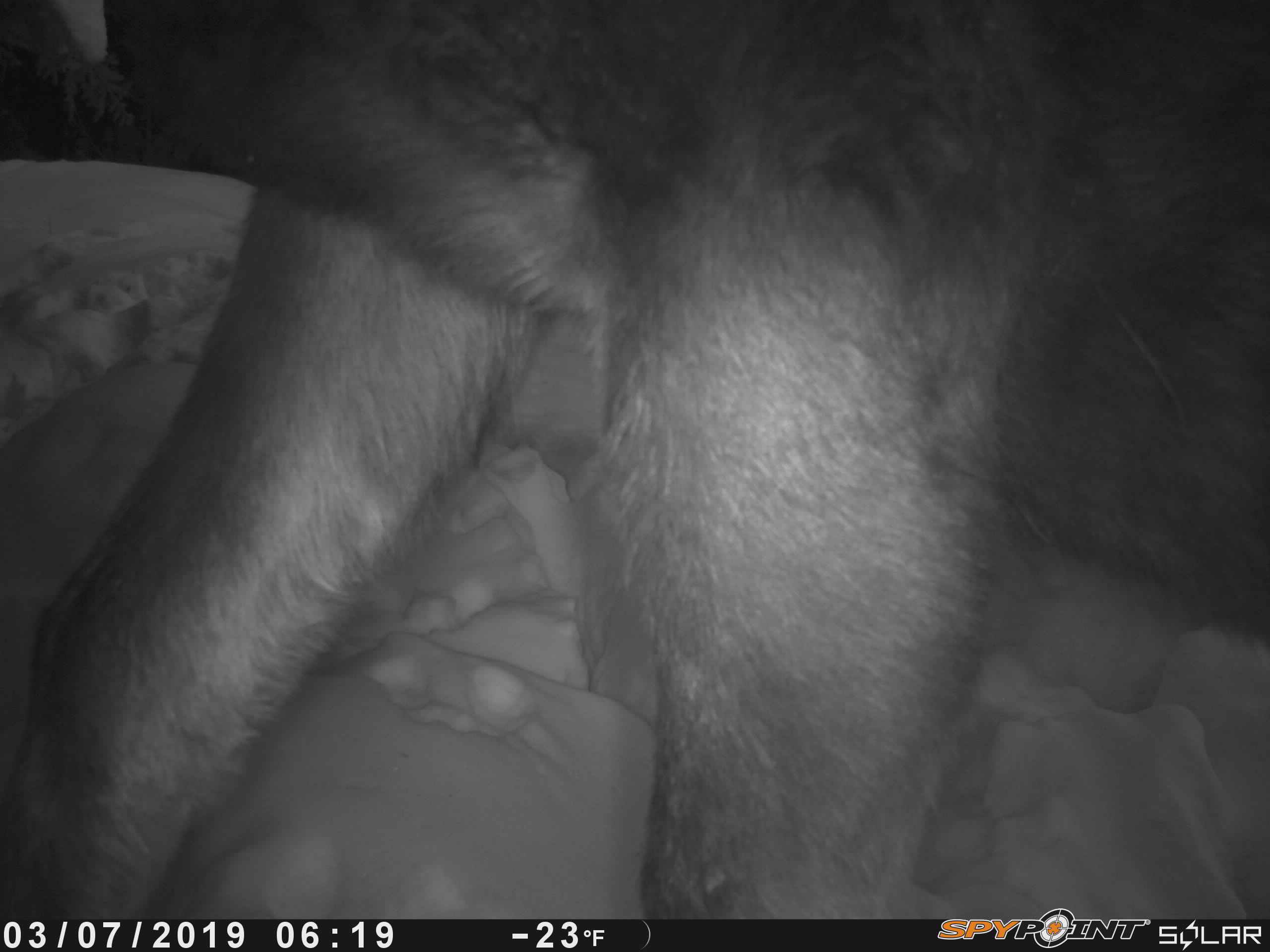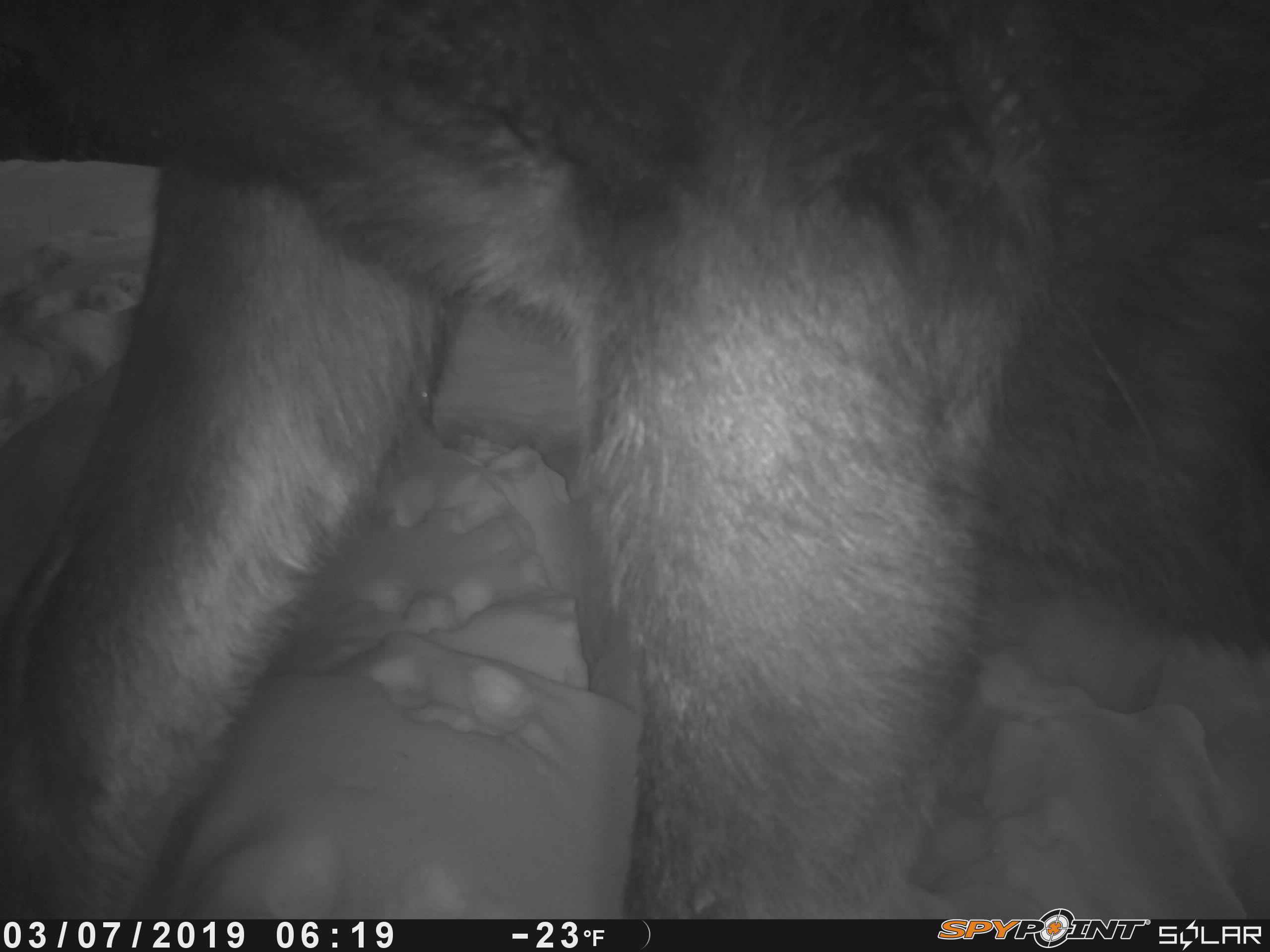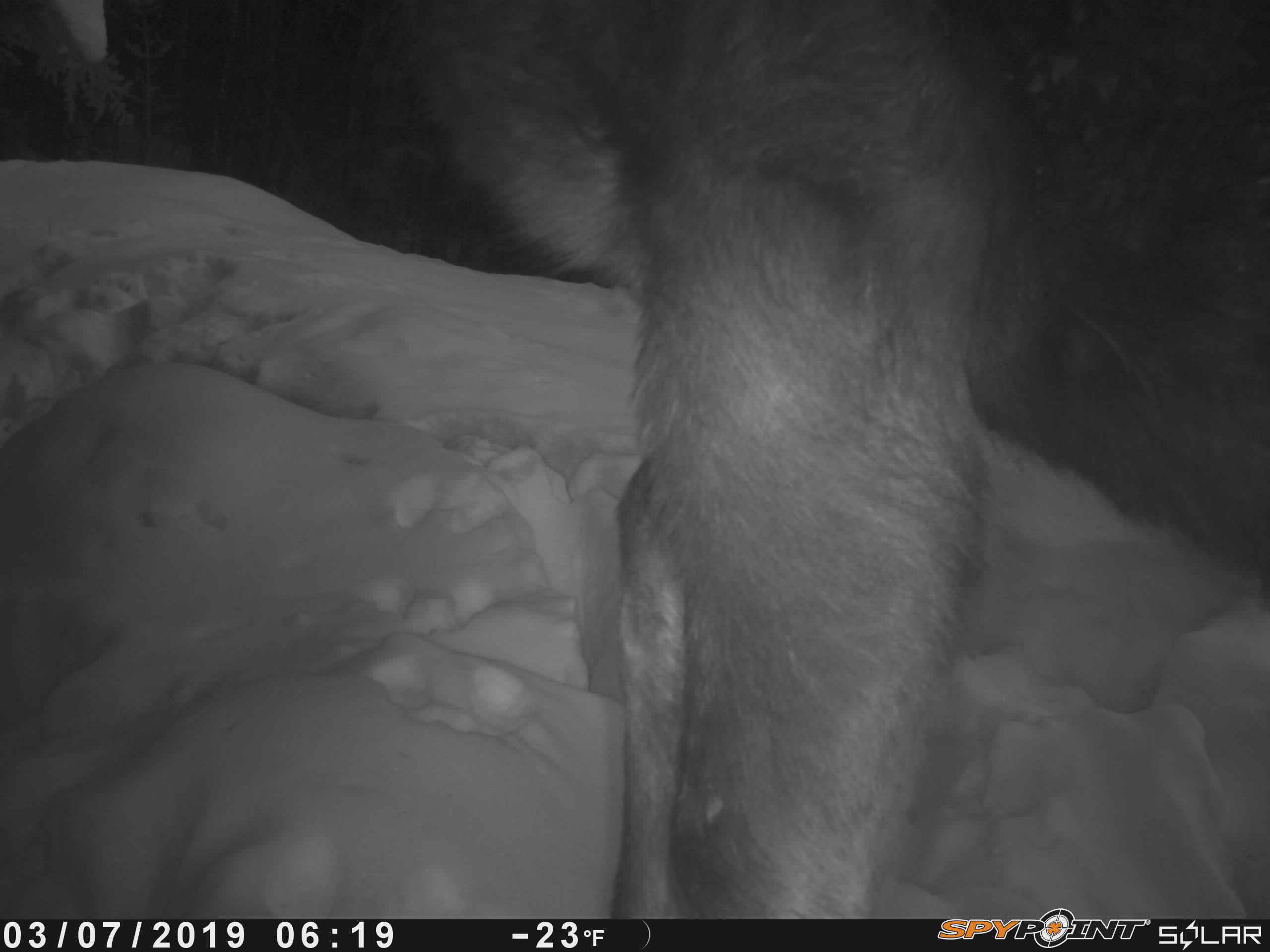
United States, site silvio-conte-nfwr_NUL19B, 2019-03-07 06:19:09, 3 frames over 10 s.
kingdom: Animalia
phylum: Chordata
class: Mammalia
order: Artiodactyla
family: Cervidae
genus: Alces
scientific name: Alces alces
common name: moose